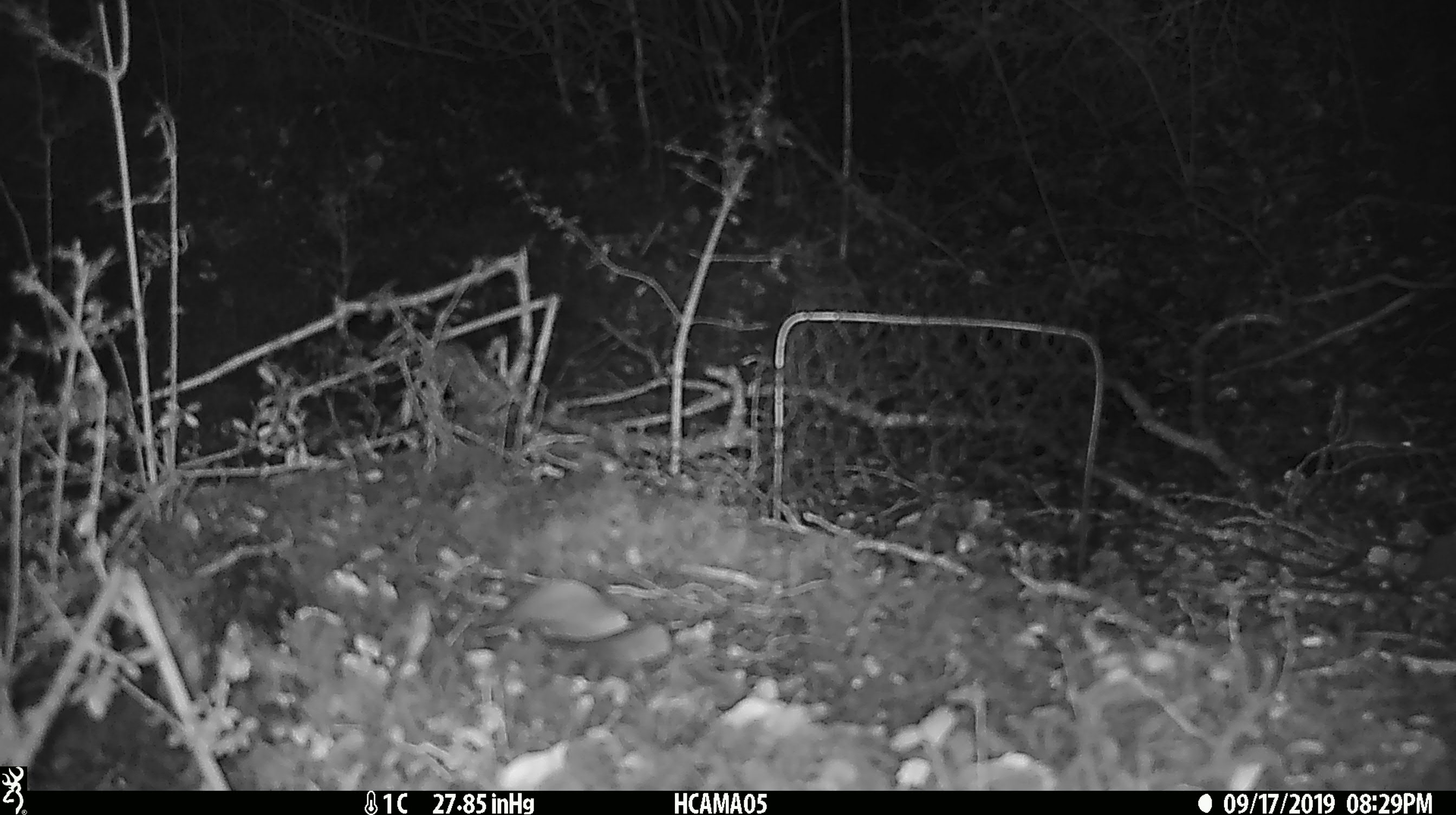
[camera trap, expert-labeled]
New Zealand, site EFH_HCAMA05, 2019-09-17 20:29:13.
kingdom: Animalia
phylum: Chordata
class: Mammalia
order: Rodentia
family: Muridae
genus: Mus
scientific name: Mus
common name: mouse